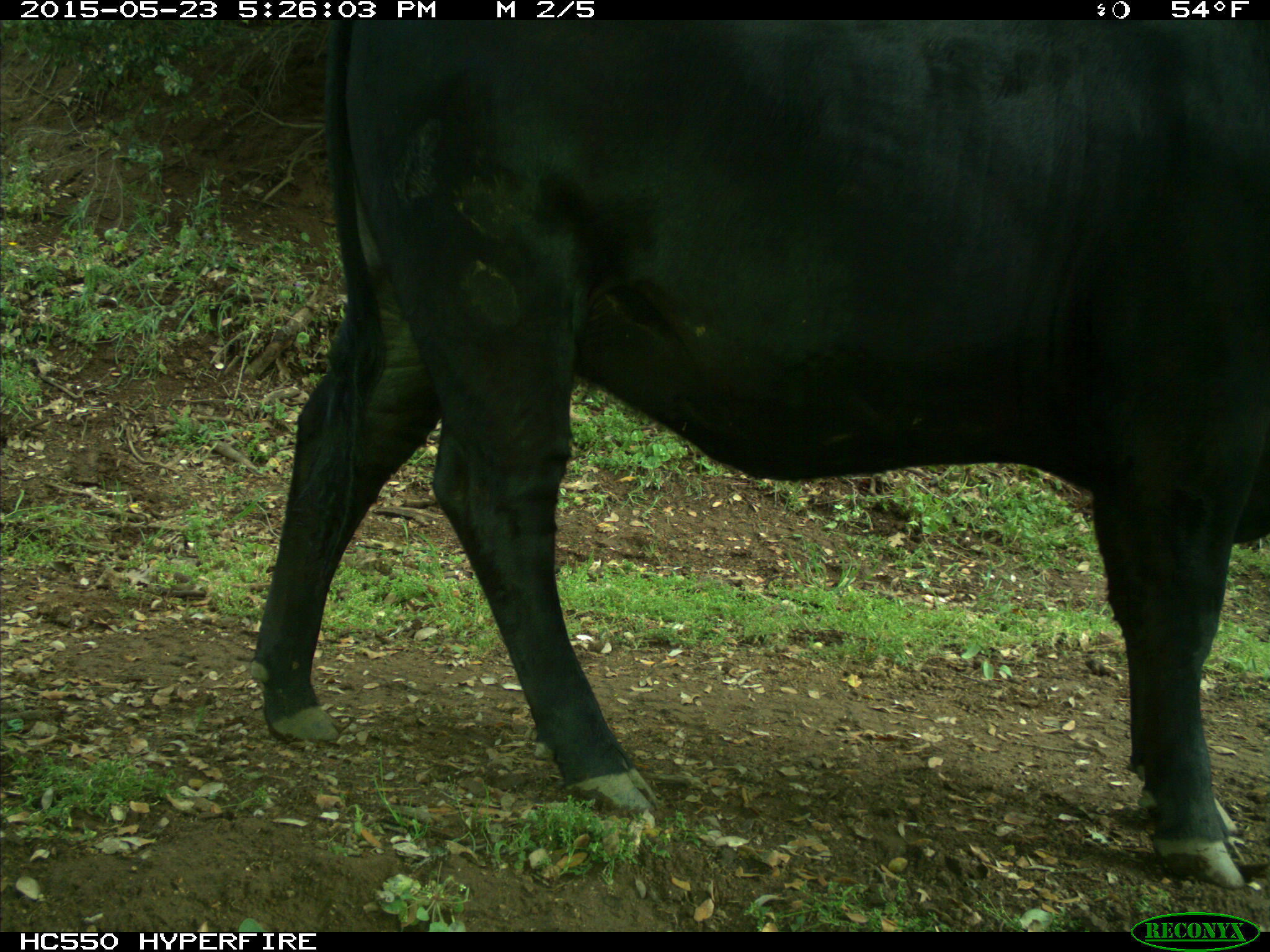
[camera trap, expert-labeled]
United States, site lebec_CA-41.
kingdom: Animalia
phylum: Chordata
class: Mammalia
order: Artiodactyla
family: Bovidae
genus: Bos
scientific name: Bos taurus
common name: domestic cow